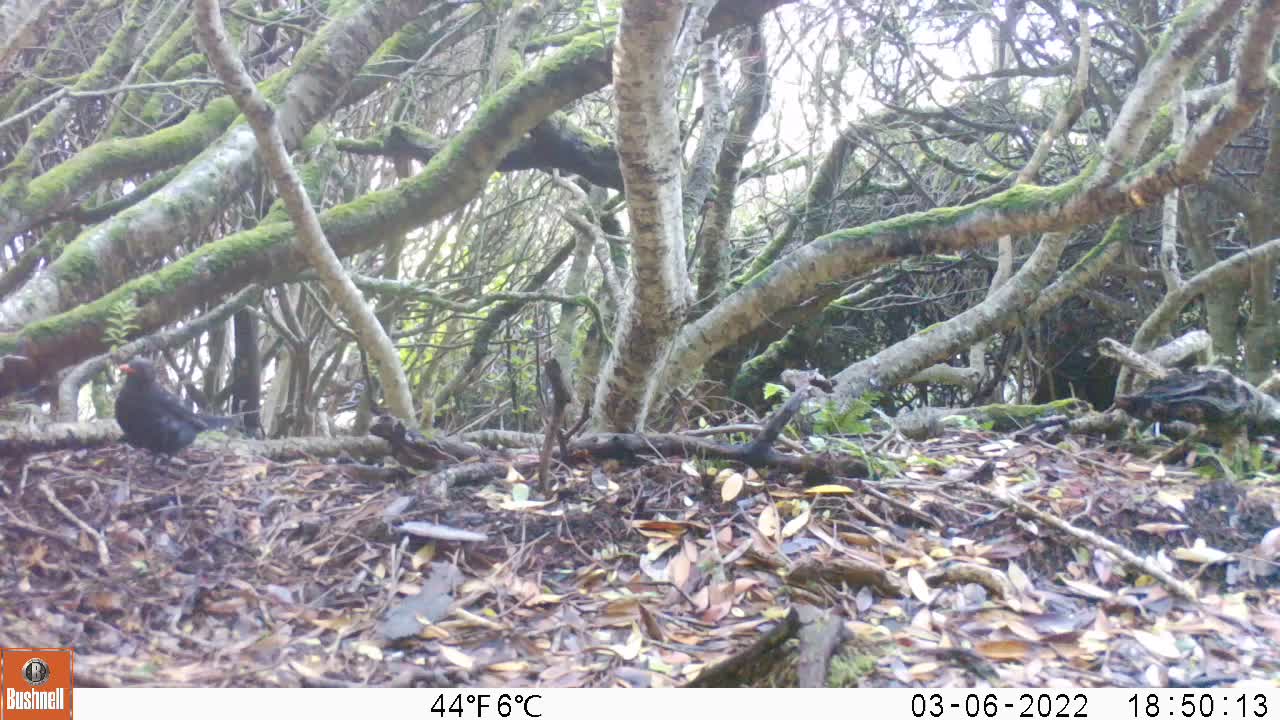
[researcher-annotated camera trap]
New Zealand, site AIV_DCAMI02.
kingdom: Animalia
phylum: Chordata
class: Aves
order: Passeriformes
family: Turdidae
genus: Turdus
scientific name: Turdus merula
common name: eurasian blackbird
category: blackbird